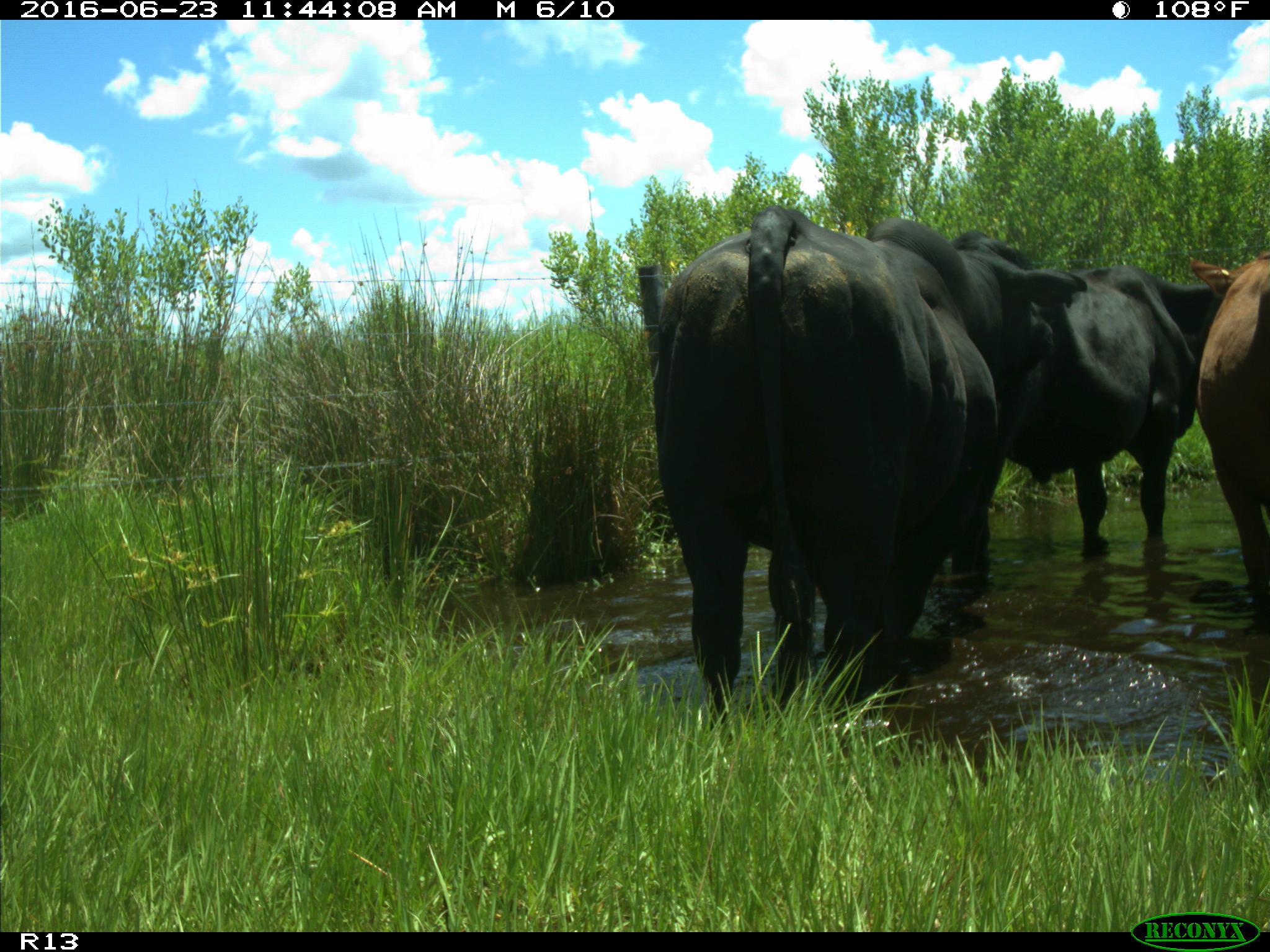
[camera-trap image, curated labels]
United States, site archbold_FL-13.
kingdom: Animalia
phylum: Chordata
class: Mammalia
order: Artiodactyla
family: Bovidae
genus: Bos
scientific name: Bos taurus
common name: domestic cow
Bos taurus (domestic cow).